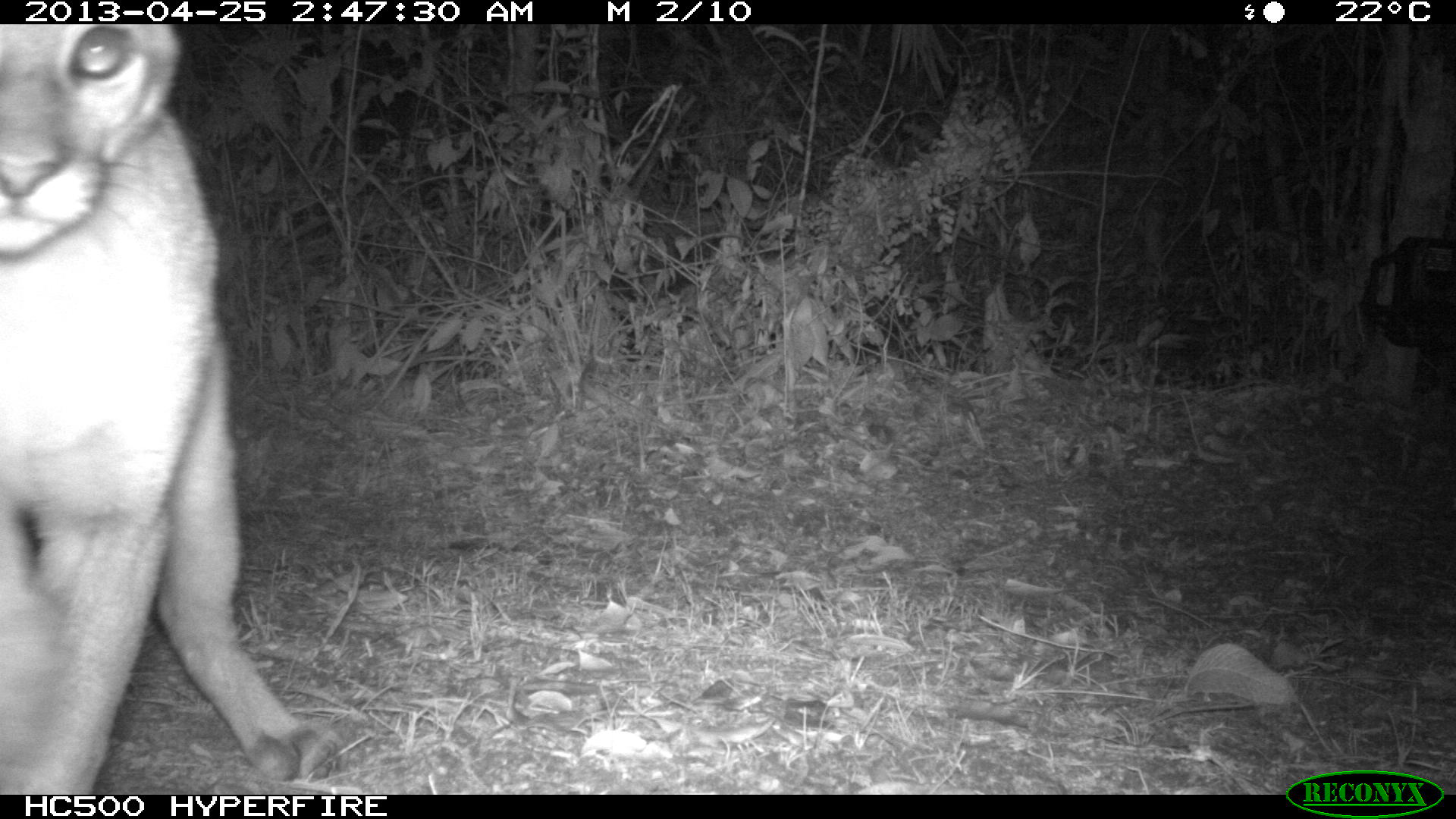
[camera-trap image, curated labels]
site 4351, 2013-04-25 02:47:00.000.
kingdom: Animalia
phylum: Chordata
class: Mammalia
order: Carnivora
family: Felidae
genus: Puma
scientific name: Puma concolor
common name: mountain lion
Puma concolor (mountain lion), count 2.